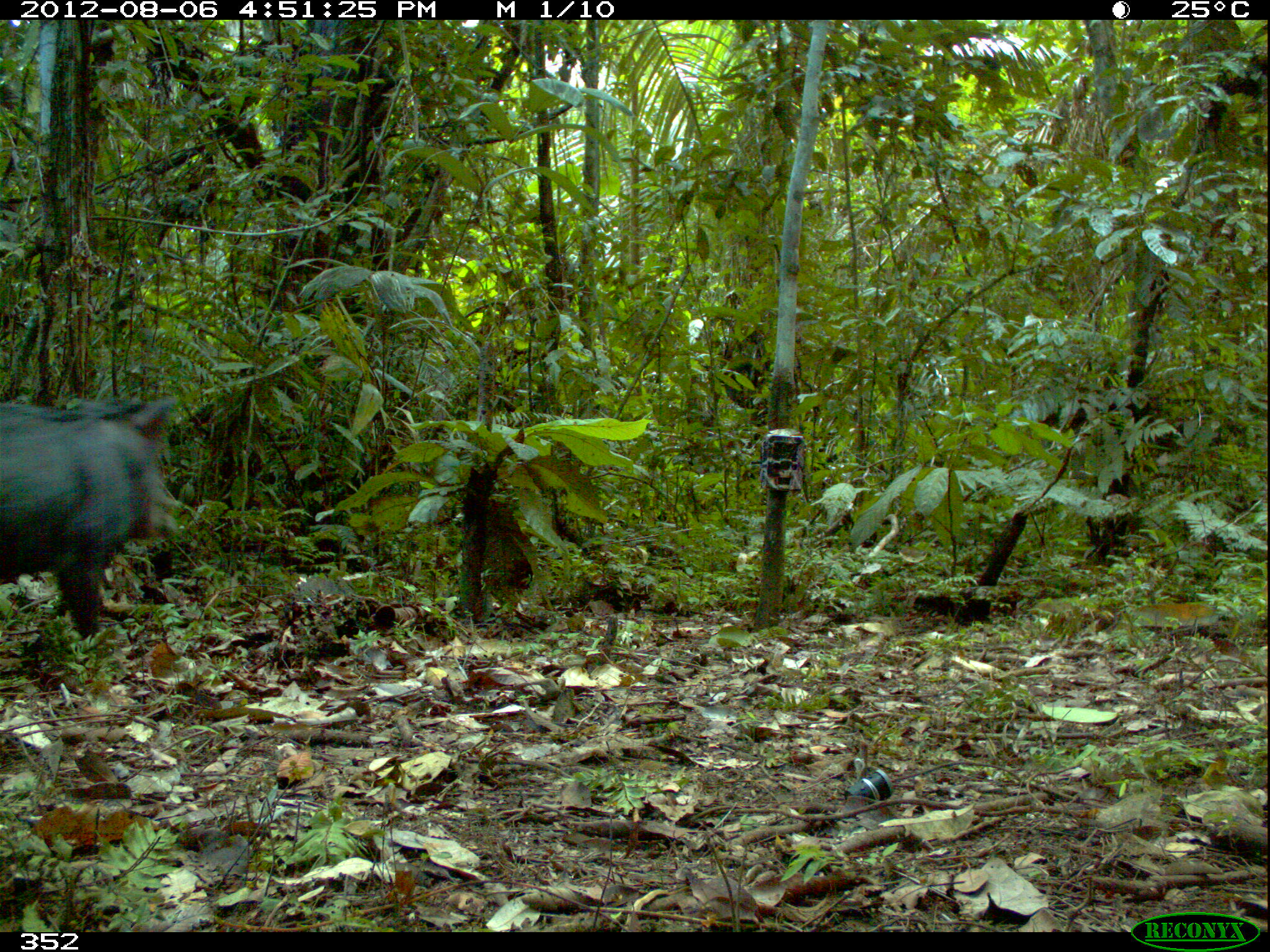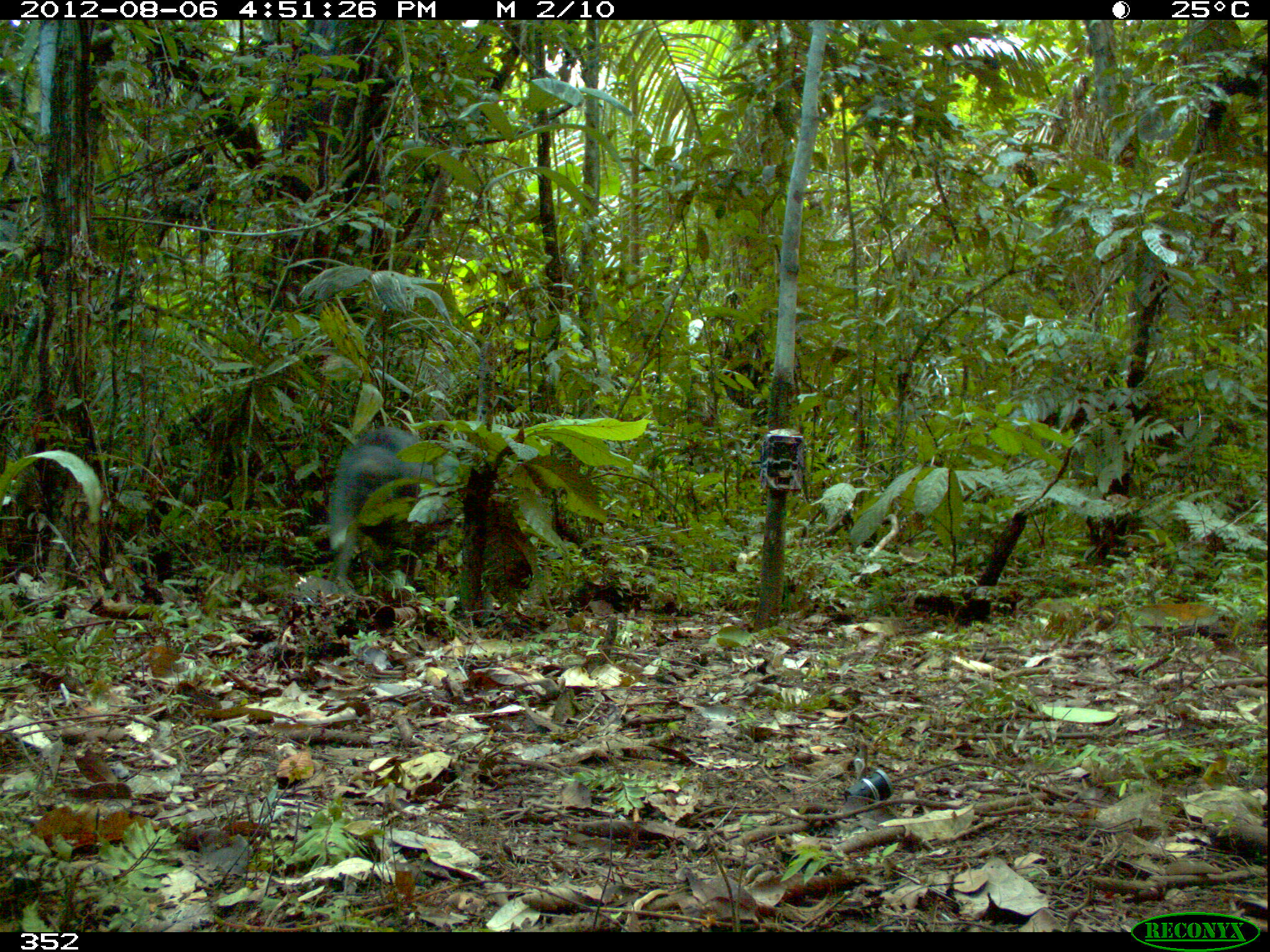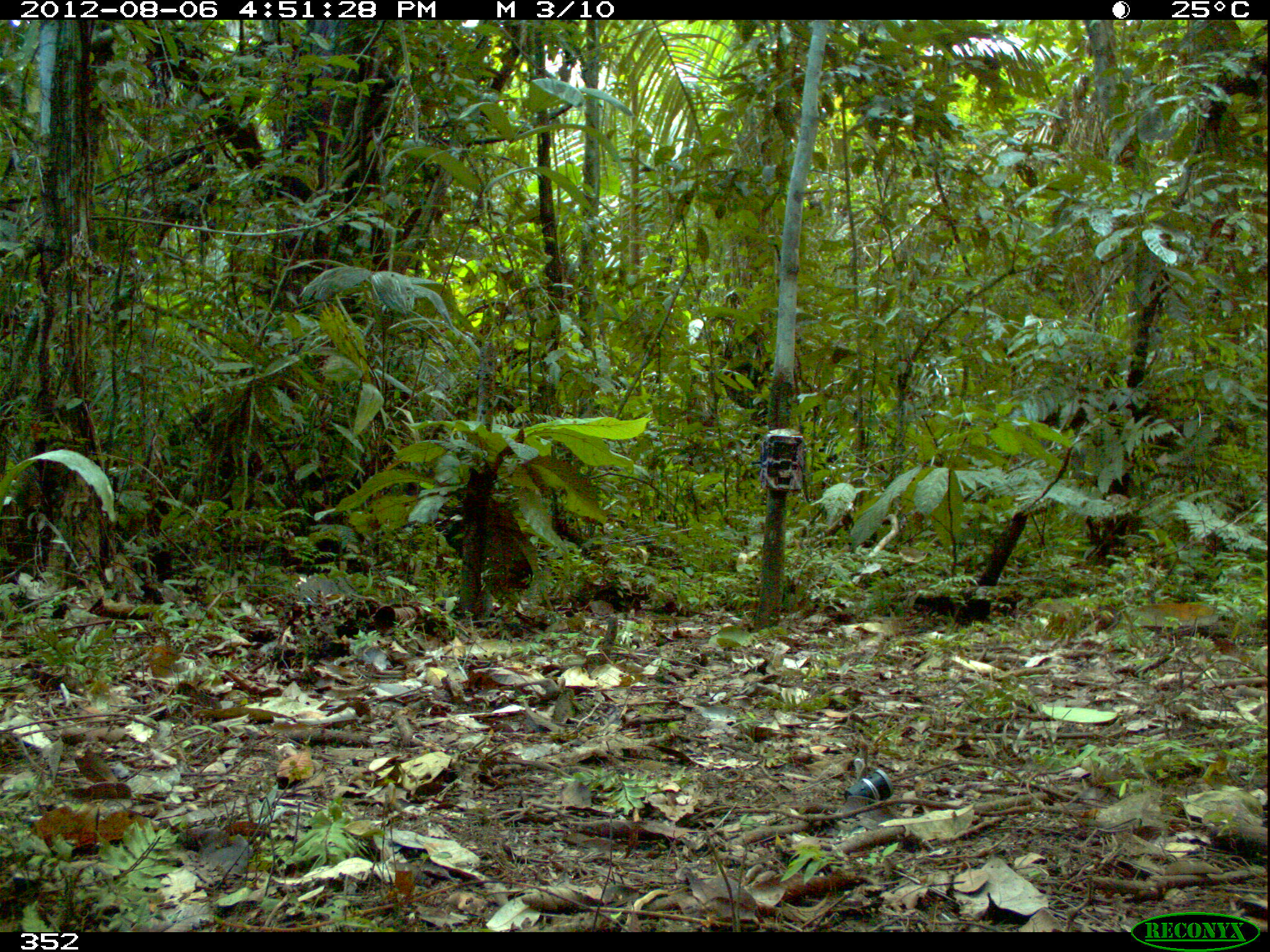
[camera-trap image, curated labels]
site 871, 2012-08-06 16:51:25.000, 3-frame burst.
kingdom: Animalia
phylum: Chordata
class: Mammalia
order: Artiodactyla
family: Tayassuidae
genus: Tayassu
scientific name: Tayassu pecari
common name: white-lipped peccary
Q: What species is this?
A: Tayassu pecari (white-lipped peccary).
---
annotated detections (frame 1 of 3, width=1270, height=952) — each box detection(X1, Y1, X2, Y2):
tayassu pecari: detection(0, 392, 178, 640)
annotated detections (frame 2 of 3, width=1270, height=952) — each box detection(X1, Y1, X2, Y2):
tayassu pecari: detection(325, 424, 462, 596)